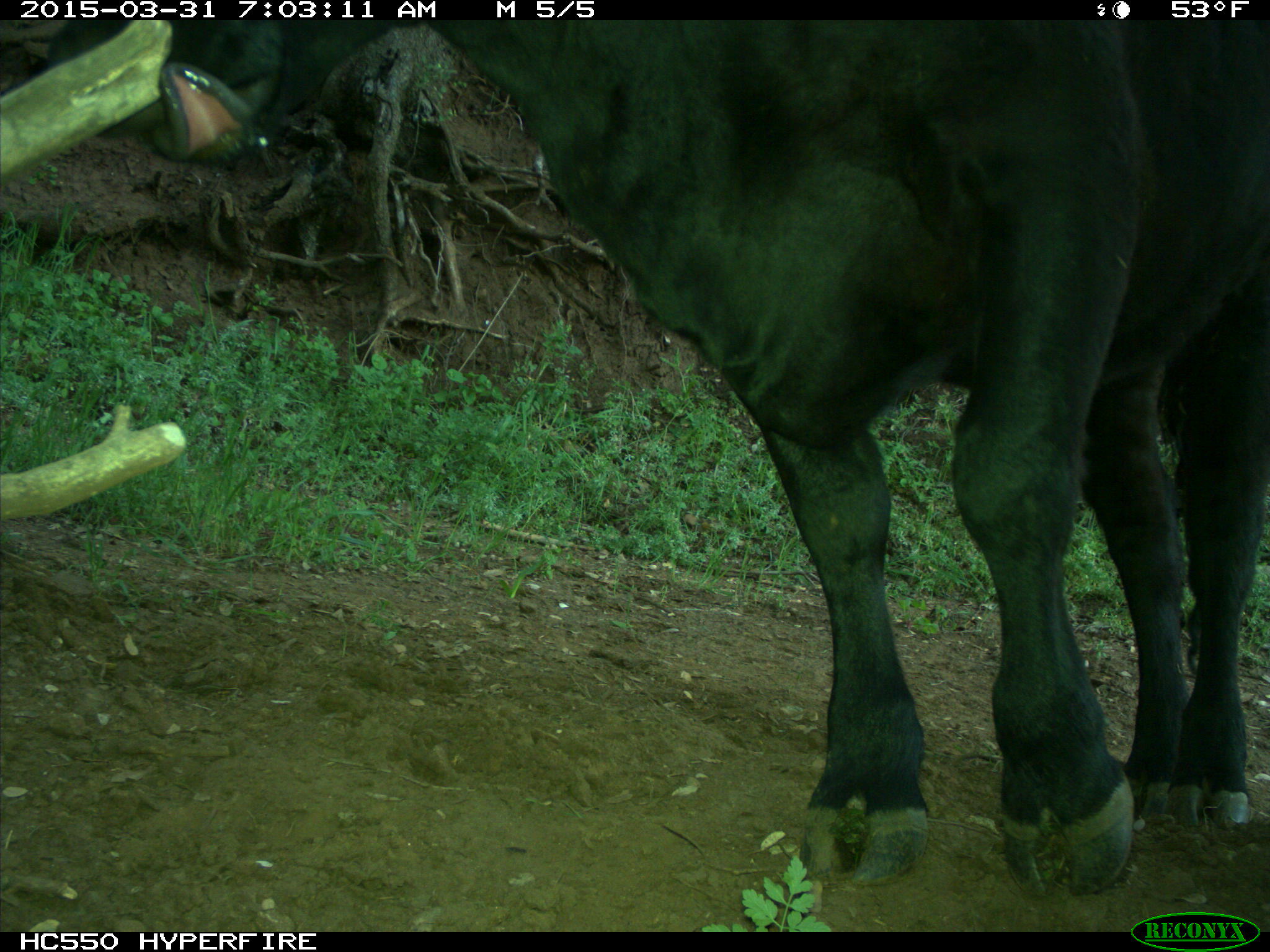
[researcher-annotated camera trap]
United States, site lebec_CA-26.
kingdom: Animalia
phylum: Chordata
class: Mammalia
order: Artiodactyla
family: Bovidae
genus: Bos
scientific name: Bos taurus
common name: domestic cow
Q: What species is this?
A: Bos taurus (domestic cow).